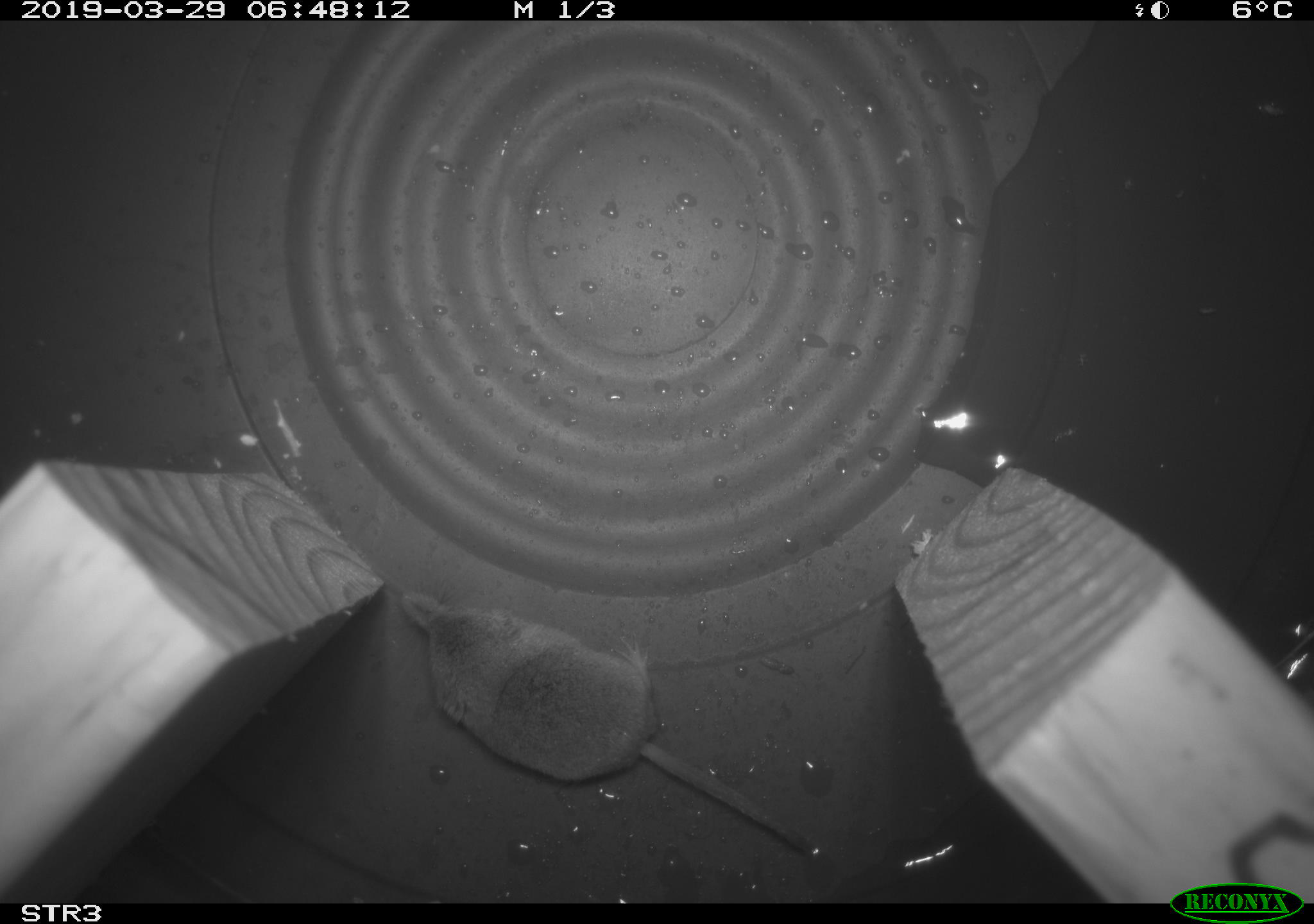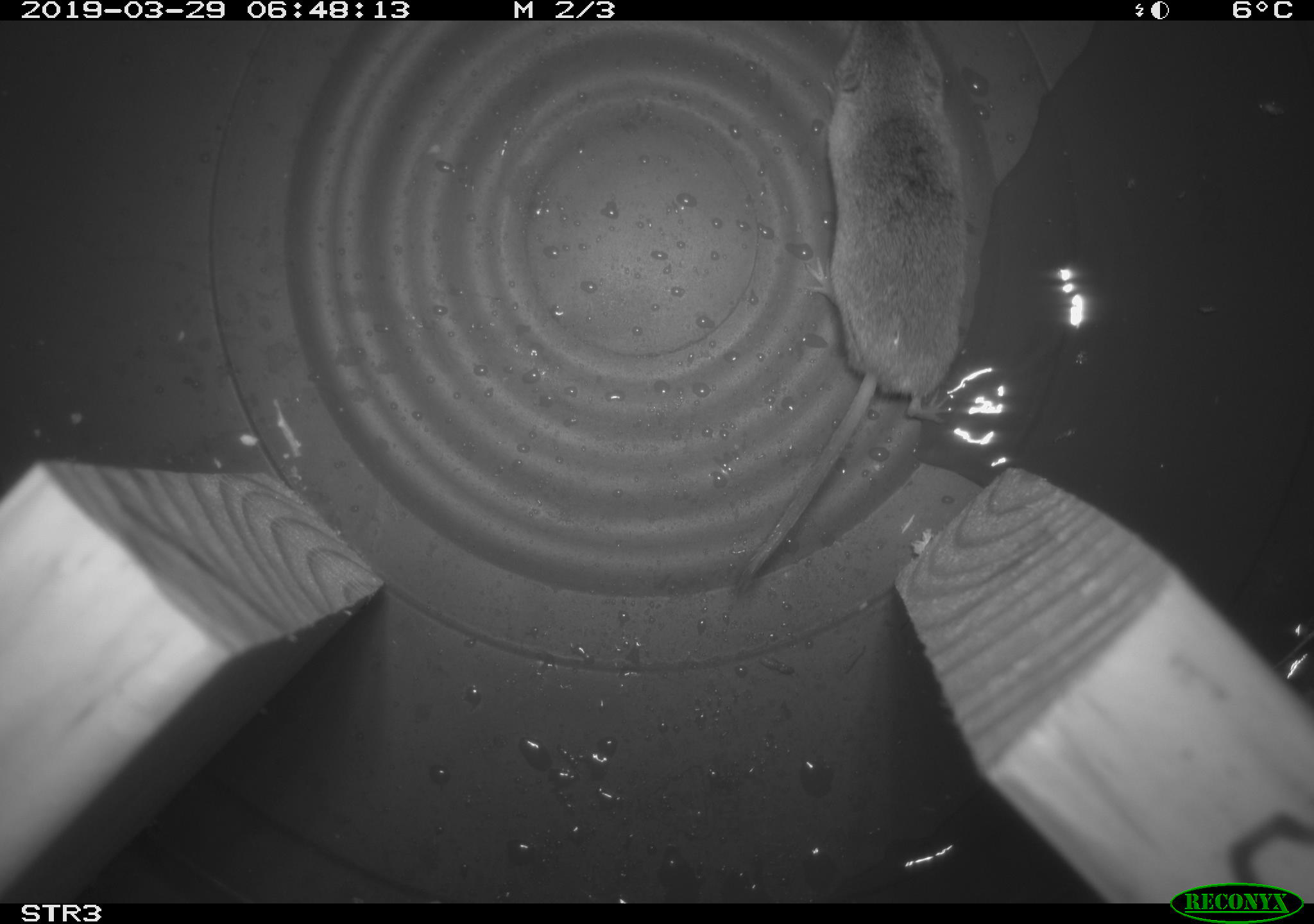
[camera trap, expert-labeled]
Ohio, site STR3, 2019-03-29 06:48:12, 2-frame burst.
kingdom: Animalia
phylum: Chordata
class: Mammalia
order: Eulipotyphla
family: Soricidae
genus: Sorex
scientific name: Sorex cinereus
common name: masked shrew